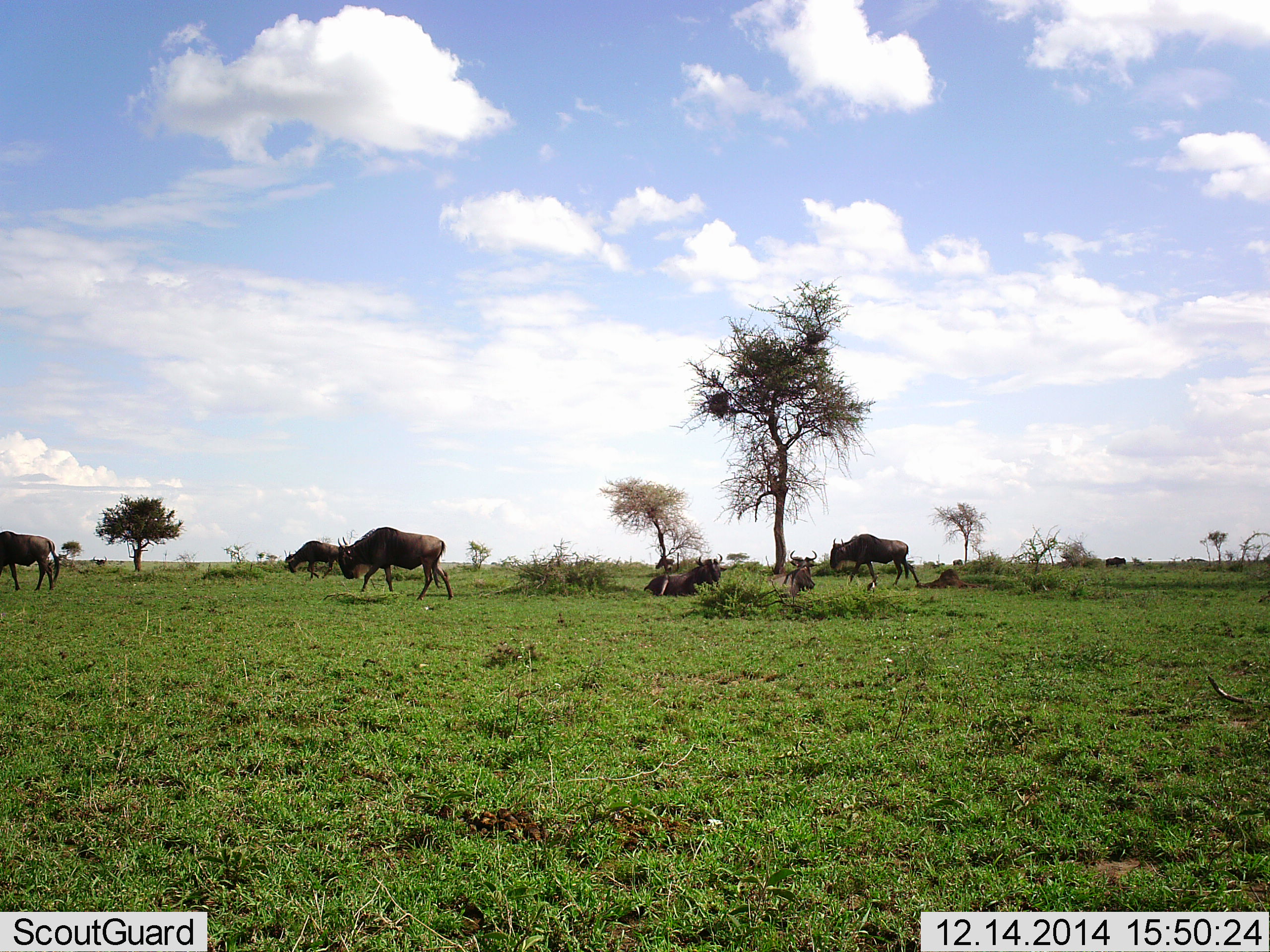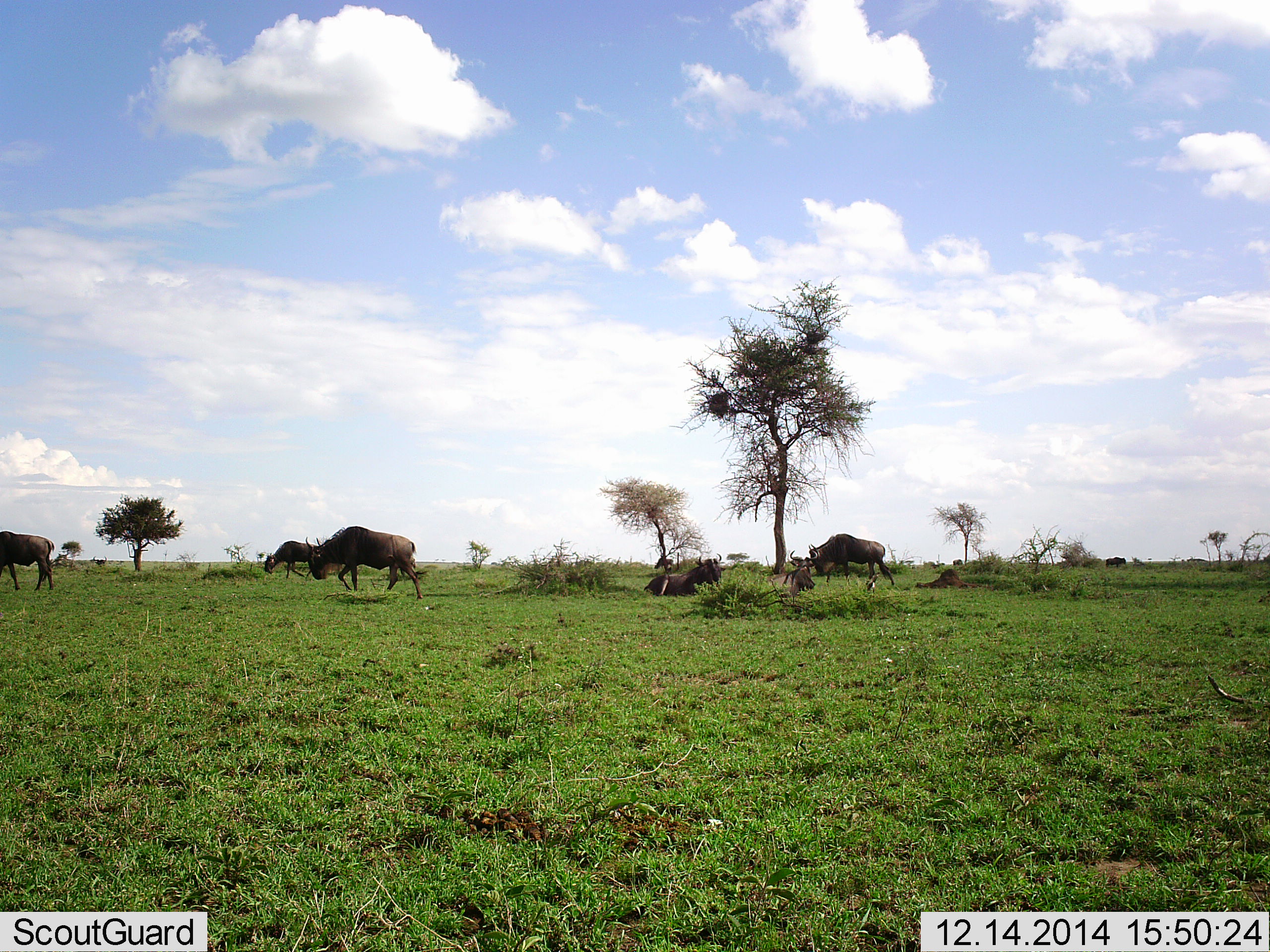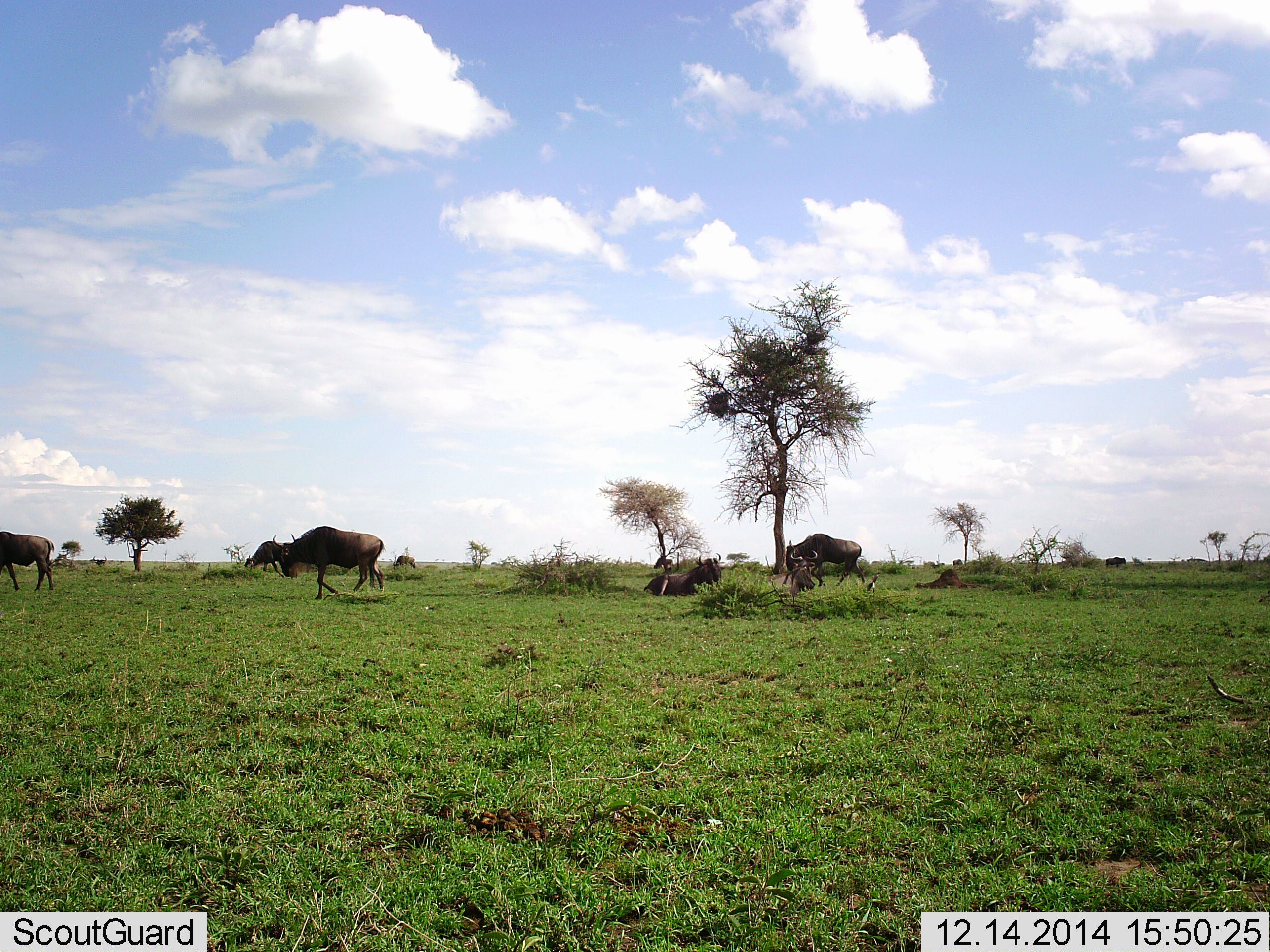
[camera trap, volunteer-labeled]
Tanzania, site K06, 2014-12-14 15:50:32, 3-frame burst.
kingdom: Animalia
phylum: Chordata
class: Mammalia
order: Artiodactyla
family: Bovidae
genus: Connochaetes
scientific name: Connochaetes taurinus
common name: blue wildebeest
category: wildebeest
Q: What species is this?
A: Wildebeest (blue wildebeest) (Connochaetes taurinus).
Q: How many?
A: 6.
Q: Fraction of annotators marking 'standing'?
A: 20%.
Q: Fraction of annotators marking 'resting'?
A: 60%.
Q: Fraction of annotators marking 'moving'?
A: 90%.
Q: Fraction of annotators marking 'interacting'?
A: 0%.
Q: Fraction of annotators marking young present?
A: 0%.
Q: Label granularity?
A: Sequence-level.